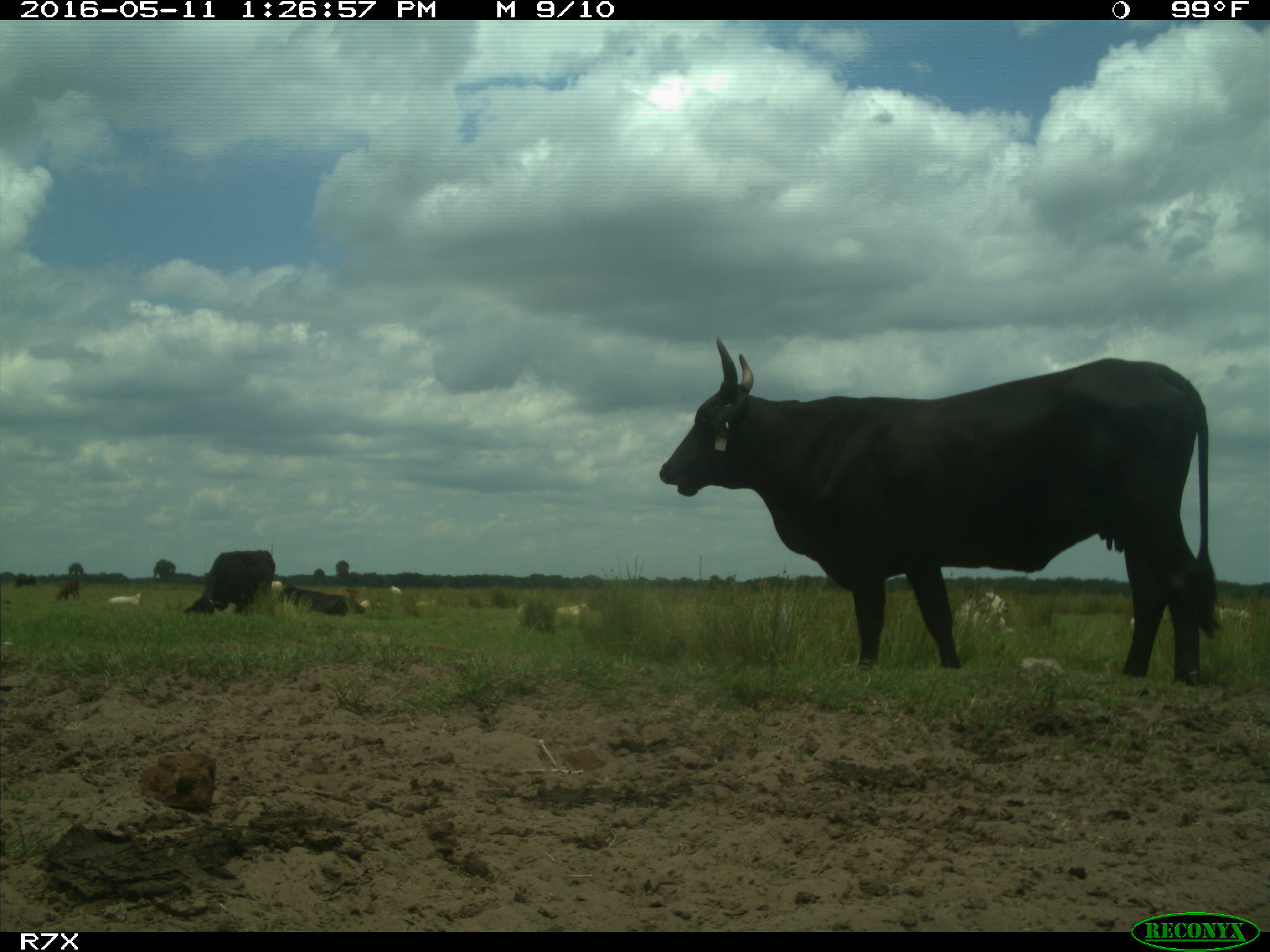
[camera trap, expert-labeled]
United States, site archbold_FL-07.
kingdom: Animalia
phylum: Chordata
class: Mammalia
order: Artiodactyla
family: Bovidae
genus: Bos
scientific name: Bos taurus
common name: domestic cow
Bos taurus (domestic cow).